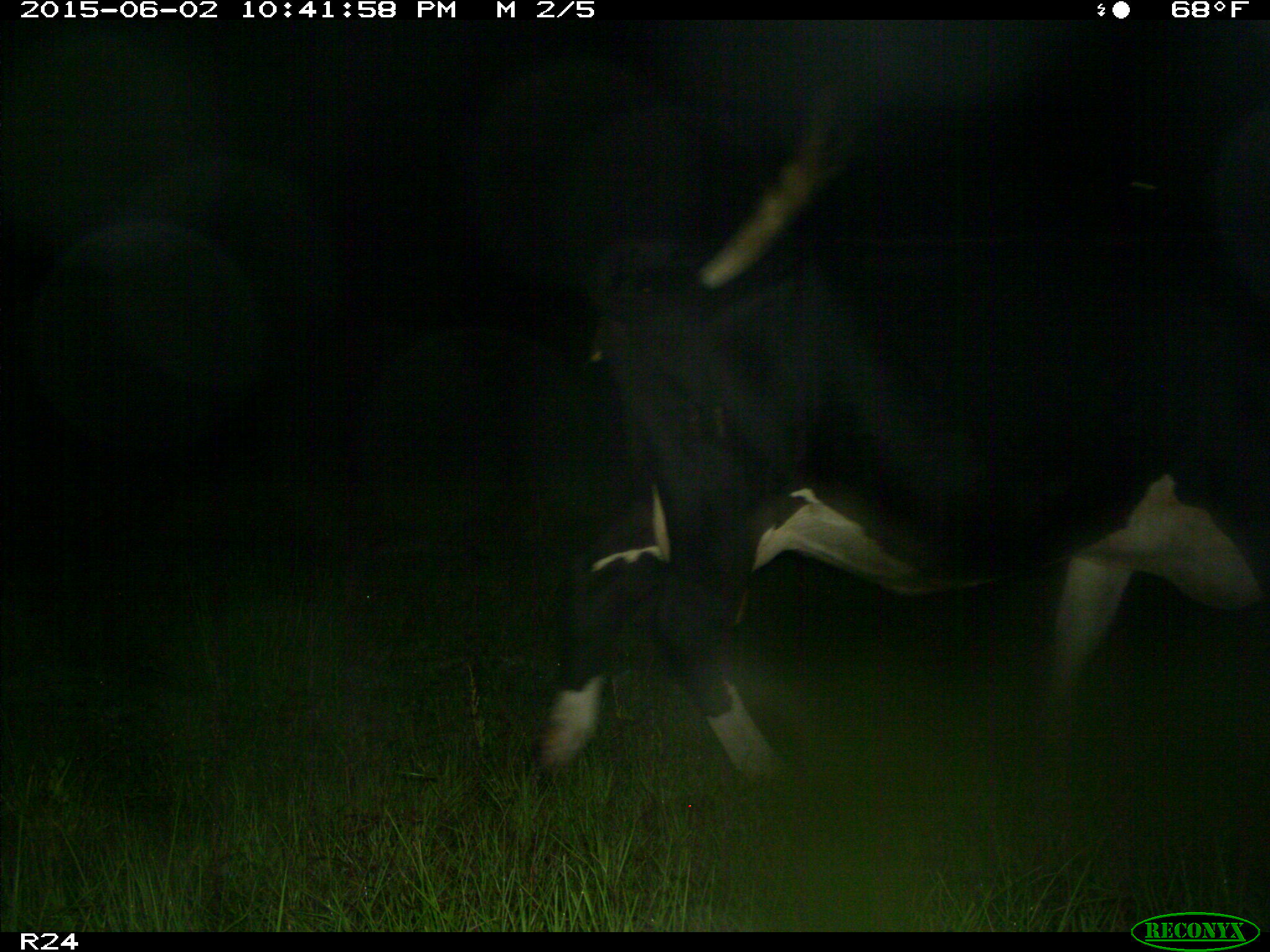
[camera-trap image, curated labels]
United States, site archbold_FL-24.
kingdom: Animalia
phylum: Chordata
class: Mammalia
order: Artiodactyla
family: Bovidae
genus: Bos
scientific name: Bos taurus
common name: domestic cow